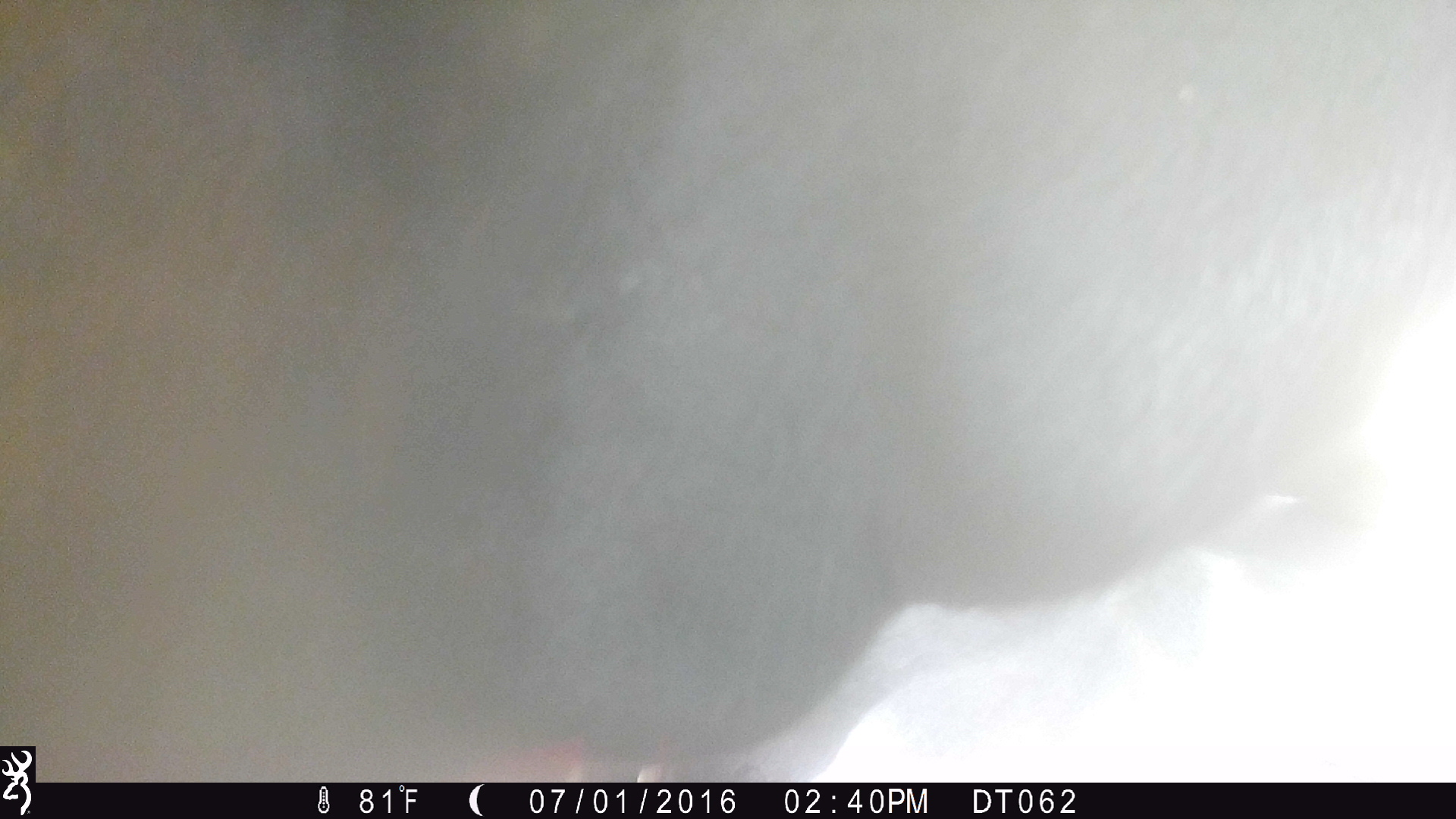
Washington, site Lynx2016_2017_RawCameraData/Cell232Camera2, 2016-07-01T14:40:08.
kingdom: Animalia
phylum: Chordata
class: Mammalia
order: Artiodactyla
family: Bovidae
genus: Bos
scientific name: Bos taurus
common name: domestic cattle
Domestic cattle (Bos taurus). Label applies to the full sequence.